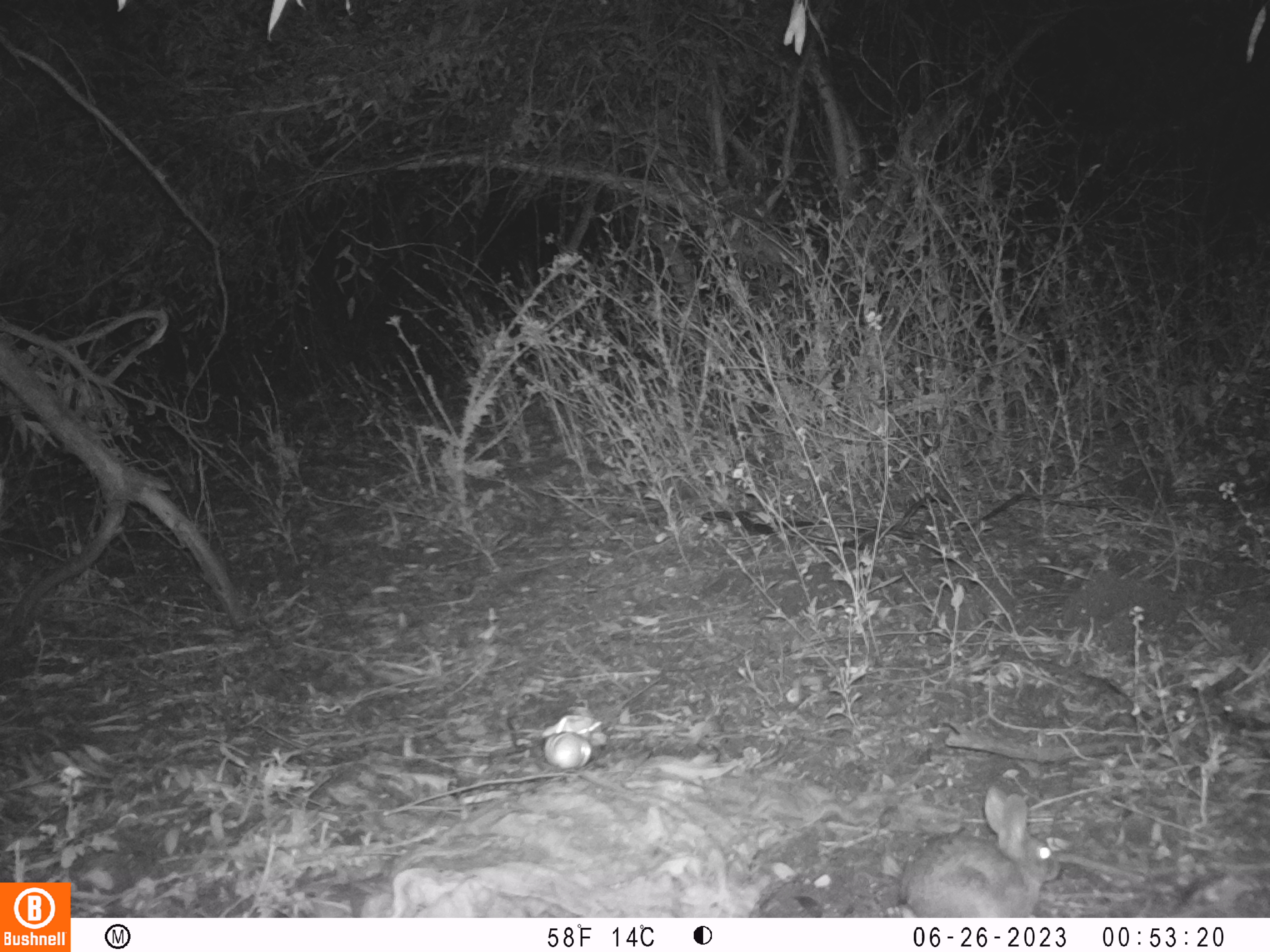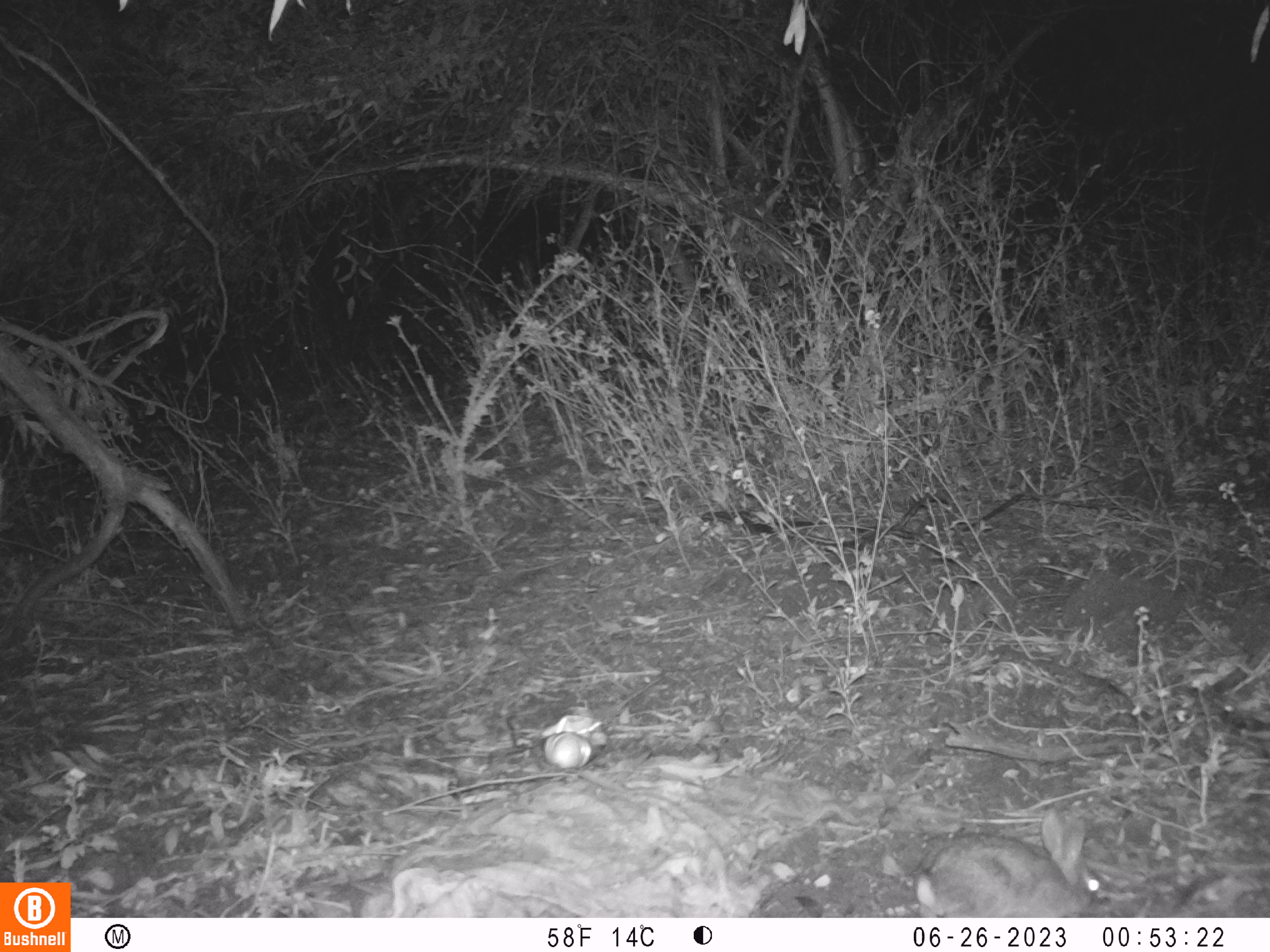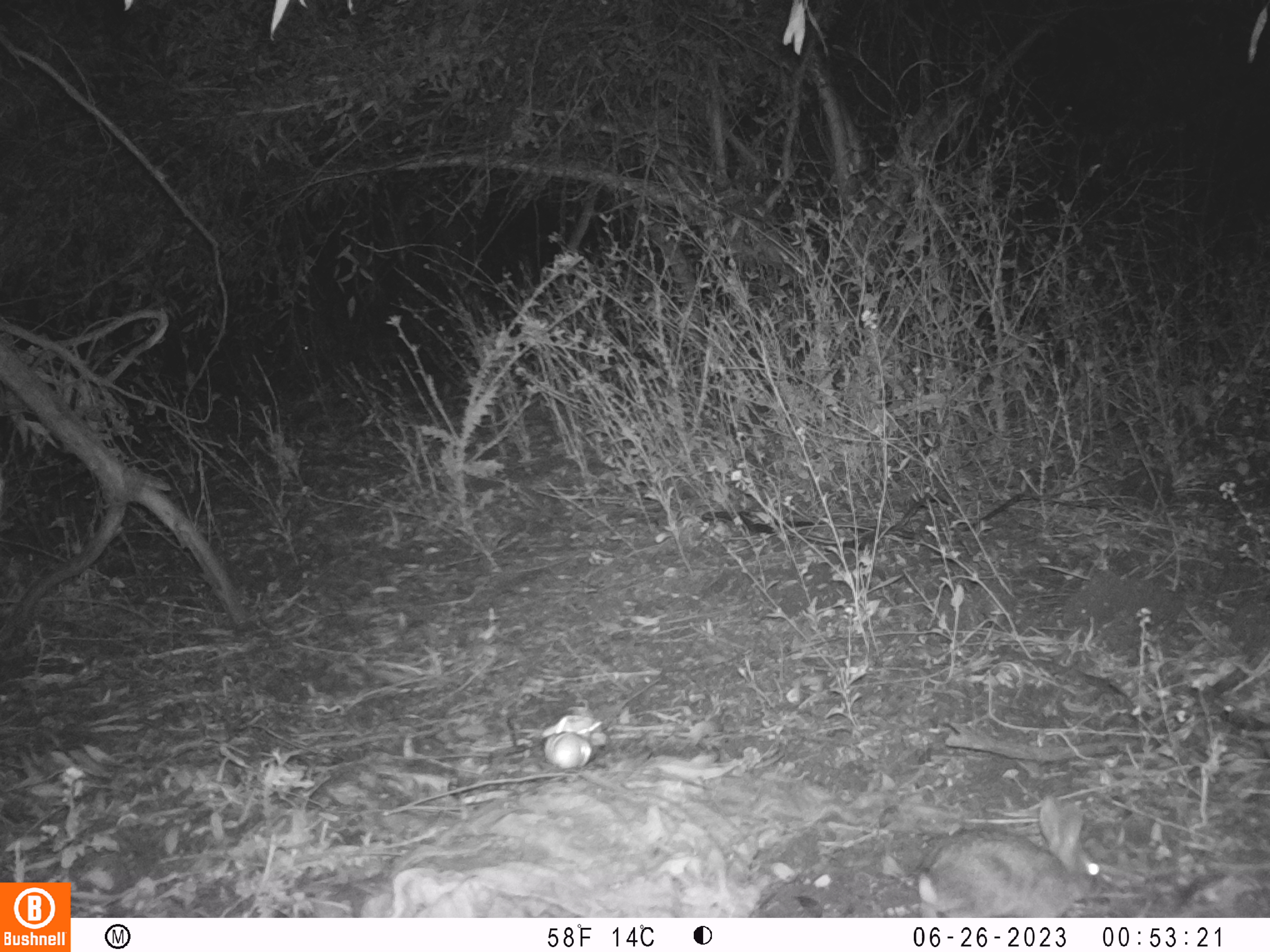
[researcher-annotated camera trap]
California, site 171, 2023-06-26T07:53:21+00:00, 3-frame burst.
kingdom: Animalia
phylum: Chordata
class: Mammalia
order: Lagomorpha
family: Leporidae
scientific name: Leporidae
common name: rabbit